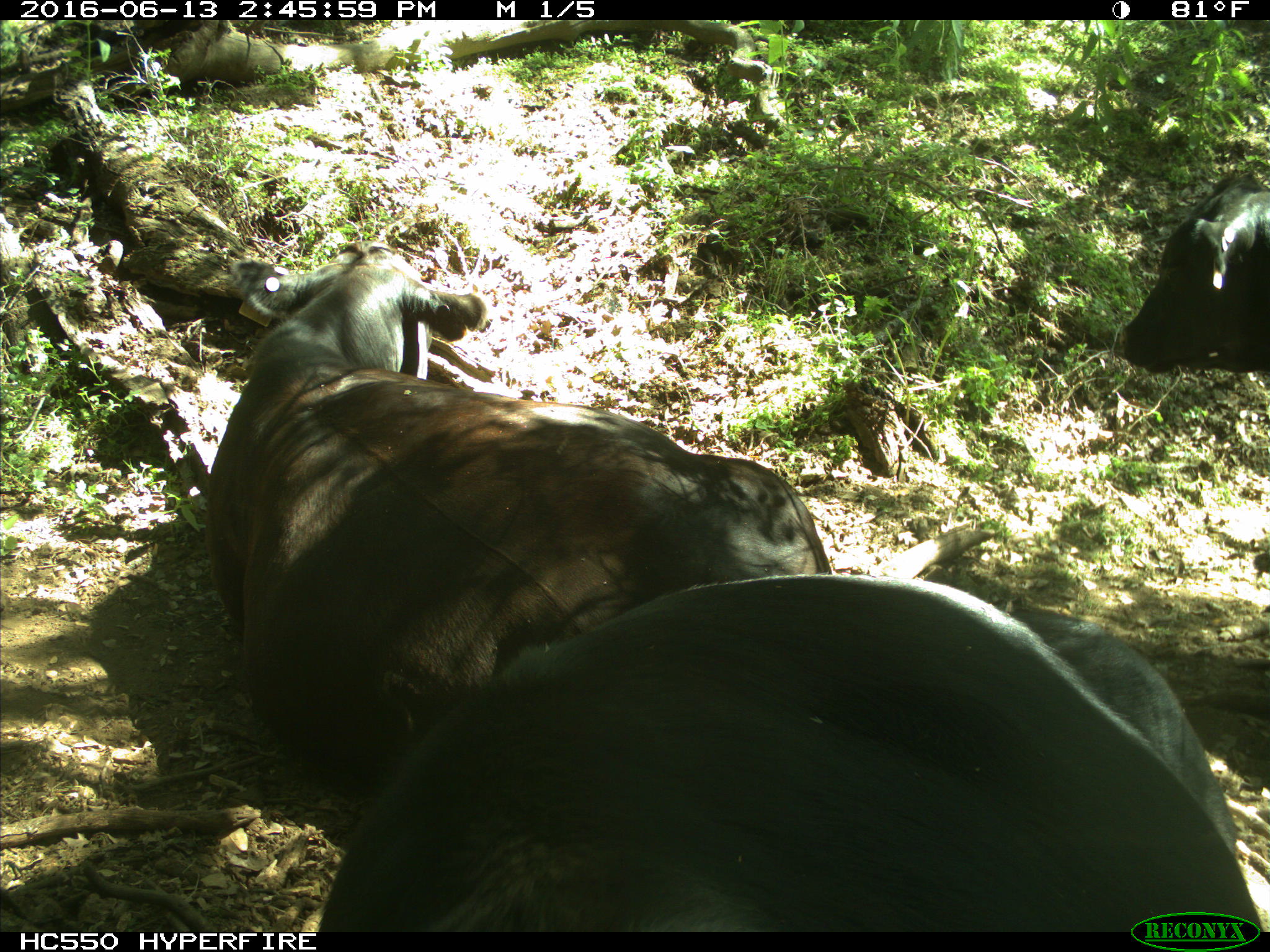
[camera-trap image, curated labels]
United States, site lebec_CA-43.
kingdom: Animalia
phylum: Chordata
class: Mammalia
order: Artiodactyla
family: Bovidae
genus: Bos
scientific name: Bos taurus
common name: domestic cow